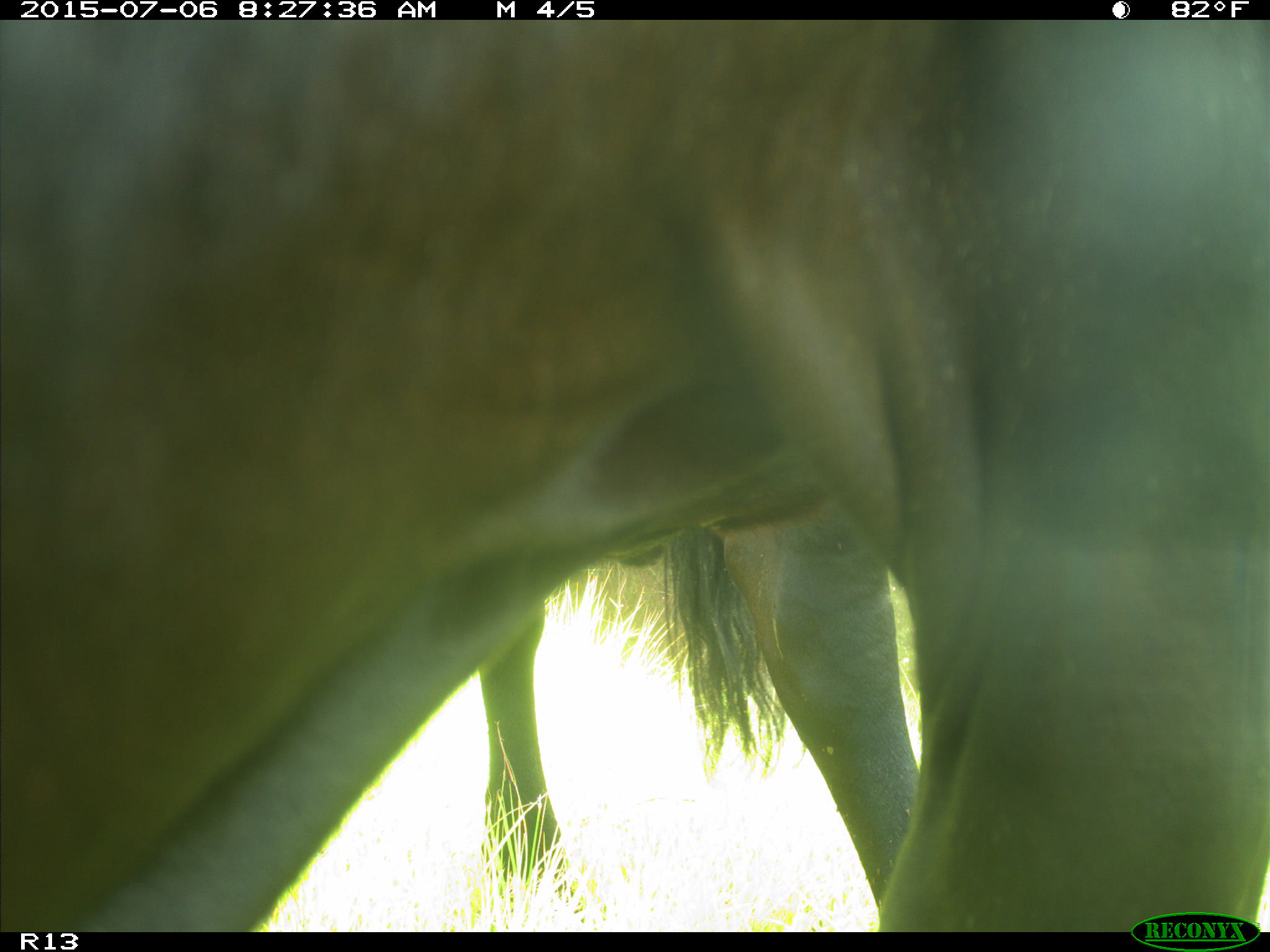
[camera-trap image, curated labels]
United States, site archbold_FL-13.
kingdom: Animalia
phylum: Chordata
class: Mammalia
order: Artiodactyla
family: Bovidae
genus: Bos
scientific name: Bos taurus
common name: domestic cow